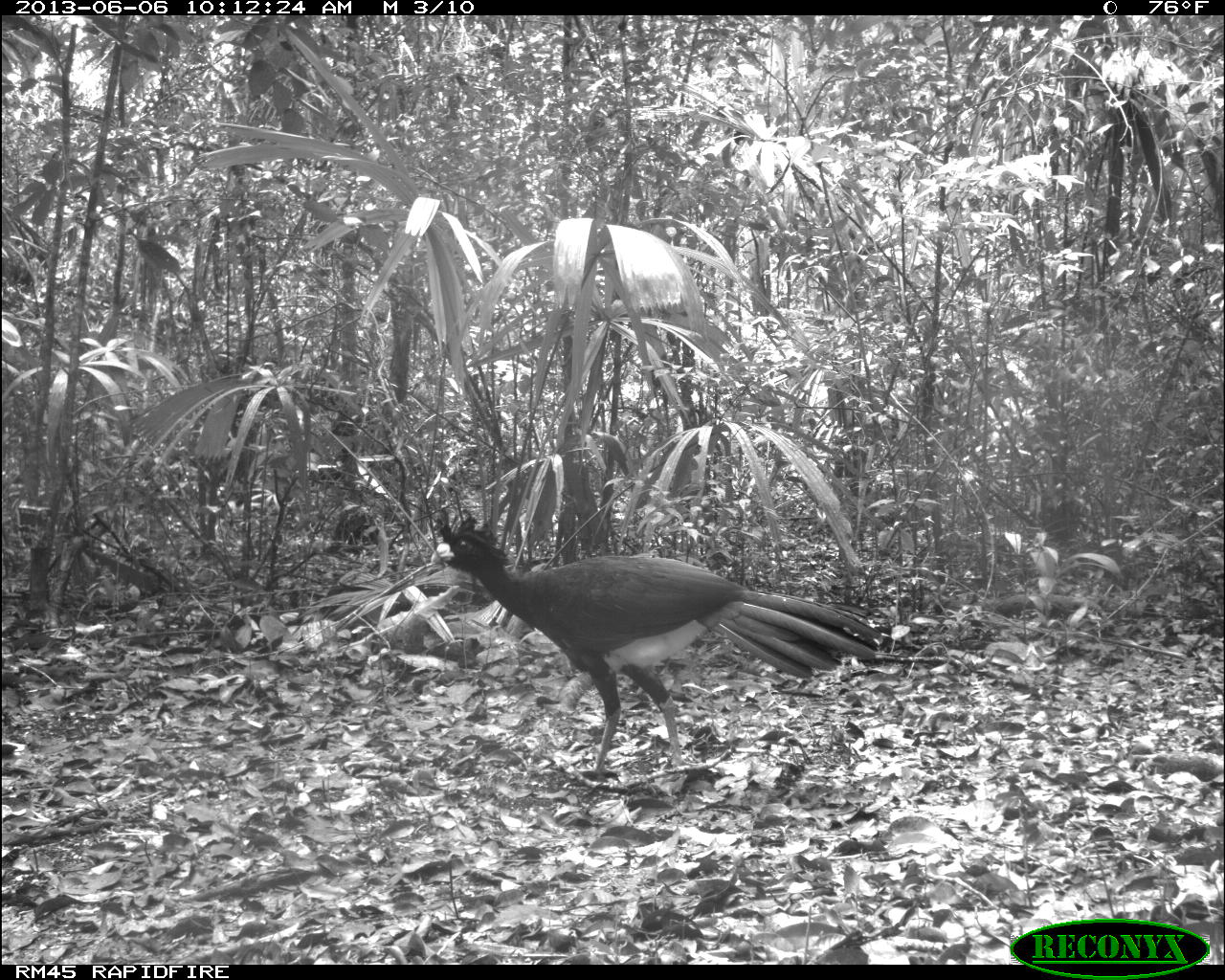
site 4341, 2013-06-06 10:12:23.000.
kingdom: Animalia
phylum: Chordata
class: Aves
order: Galliformes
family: Cracidae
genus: Crax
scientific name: Crax rubra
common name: great curassow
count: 1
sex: male